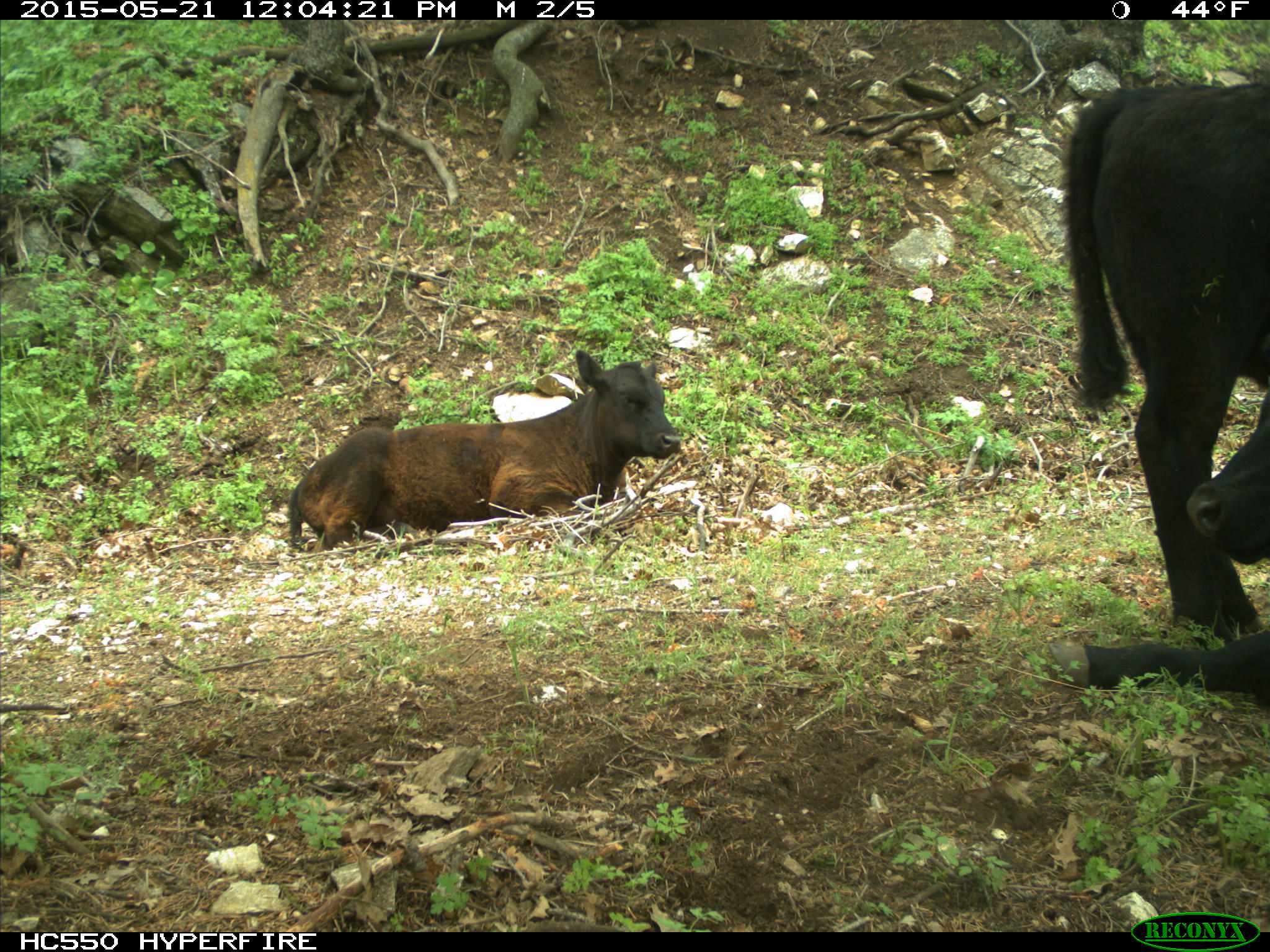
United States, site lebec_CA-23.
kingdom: Animalia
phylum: Chordata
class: Mammalia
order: Artiodactyla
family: Bovidae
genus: Bos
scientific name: Bos taurus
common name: domestic cow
Bos taurus (domestic cow).